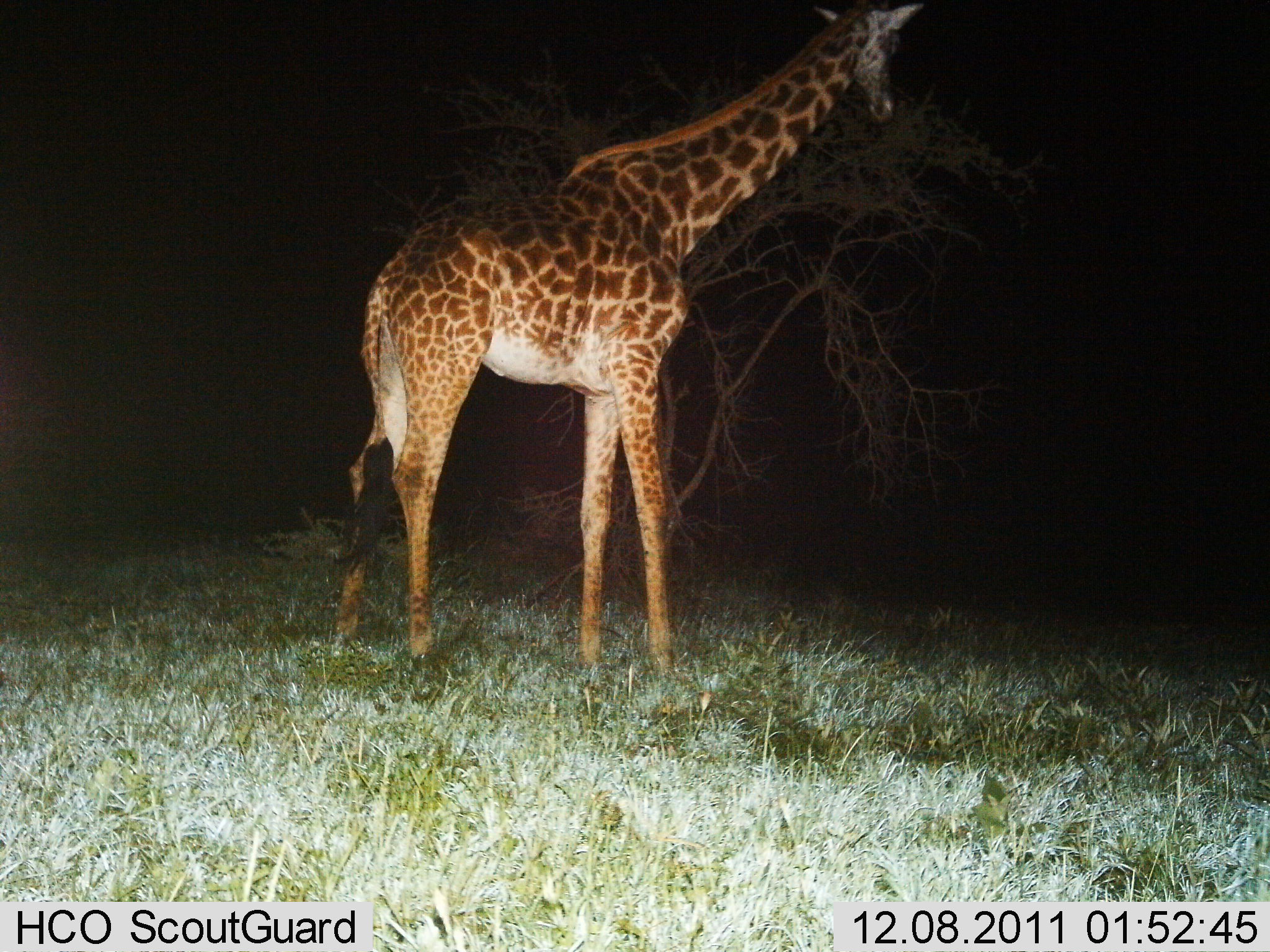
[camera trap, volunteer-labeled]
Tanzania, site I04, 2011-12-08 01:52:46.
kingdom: Animalia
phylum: Chordata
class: Mammalia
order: Artiodactyla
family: Giraffidae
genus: Giraffa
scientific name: Giraffa camelopardalis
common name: giraffe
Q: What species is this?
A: Giraffe (Giraffa camelopardalis).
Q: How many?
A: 1.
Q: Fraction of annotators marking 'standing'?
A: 93%.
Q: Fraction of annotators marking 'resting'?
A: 0%.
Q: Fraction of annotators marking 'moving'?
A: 0%.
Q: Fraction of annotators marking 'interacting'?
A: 0%.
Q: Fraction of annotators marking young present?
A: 0%.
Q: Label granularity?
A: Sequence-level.